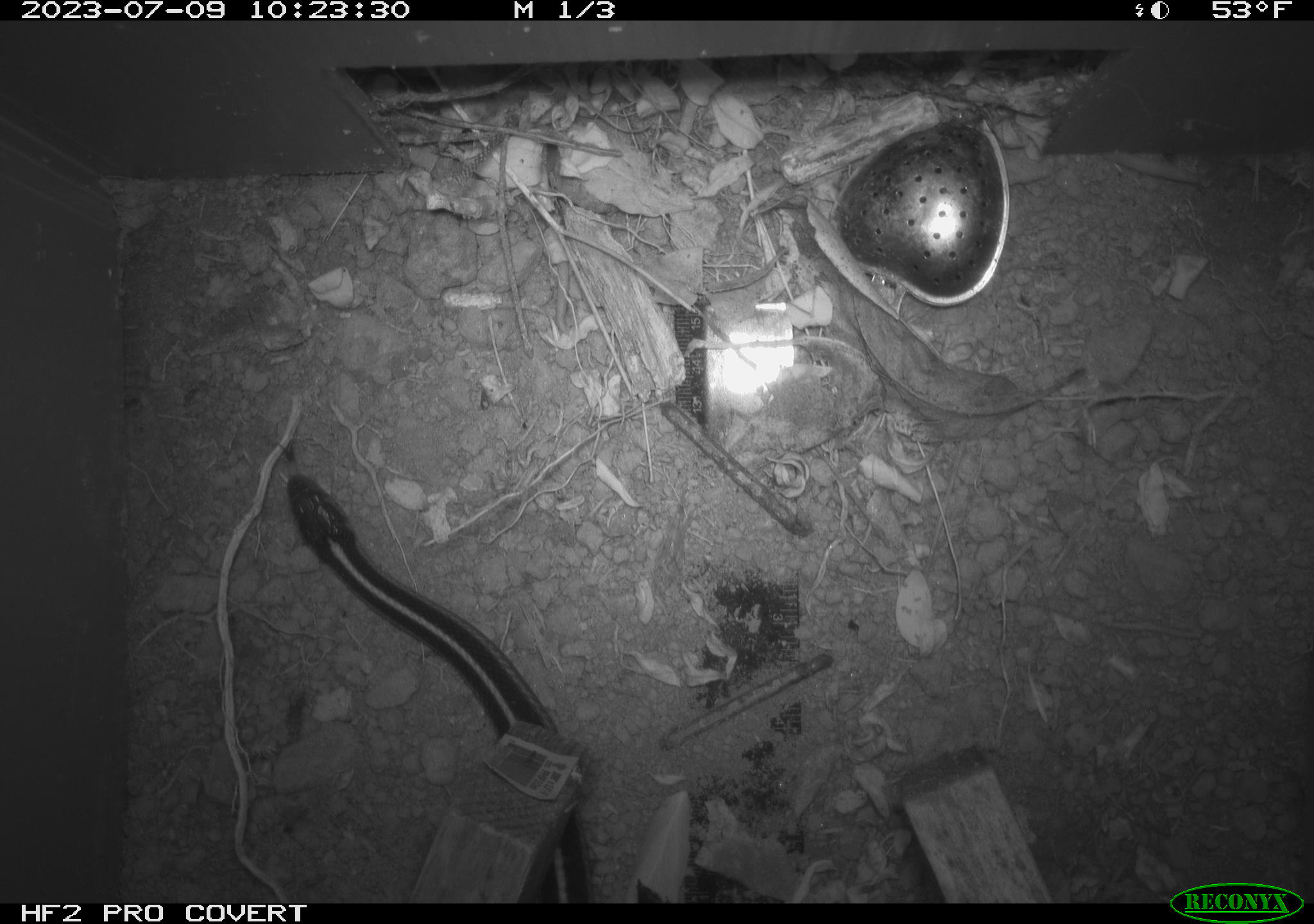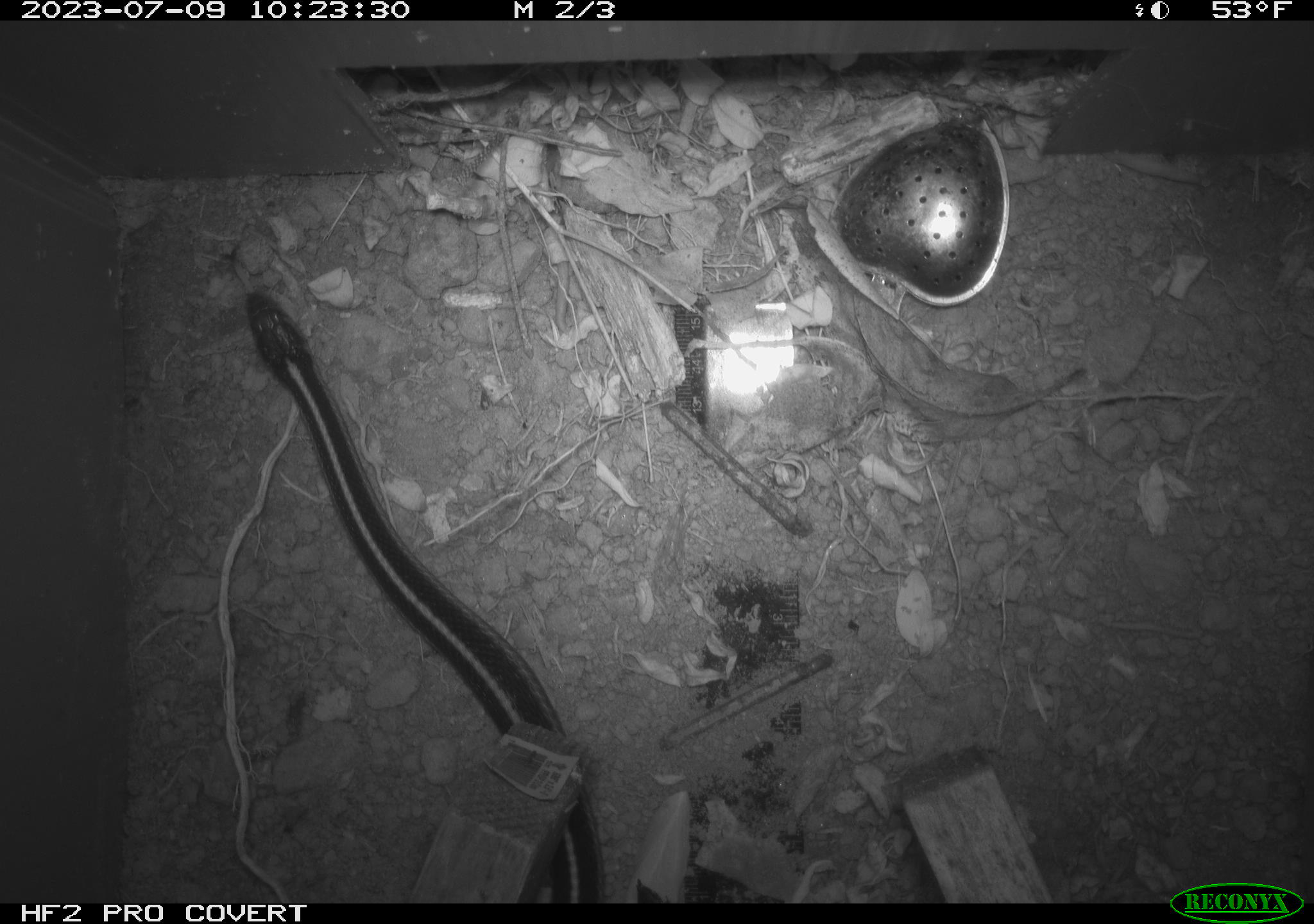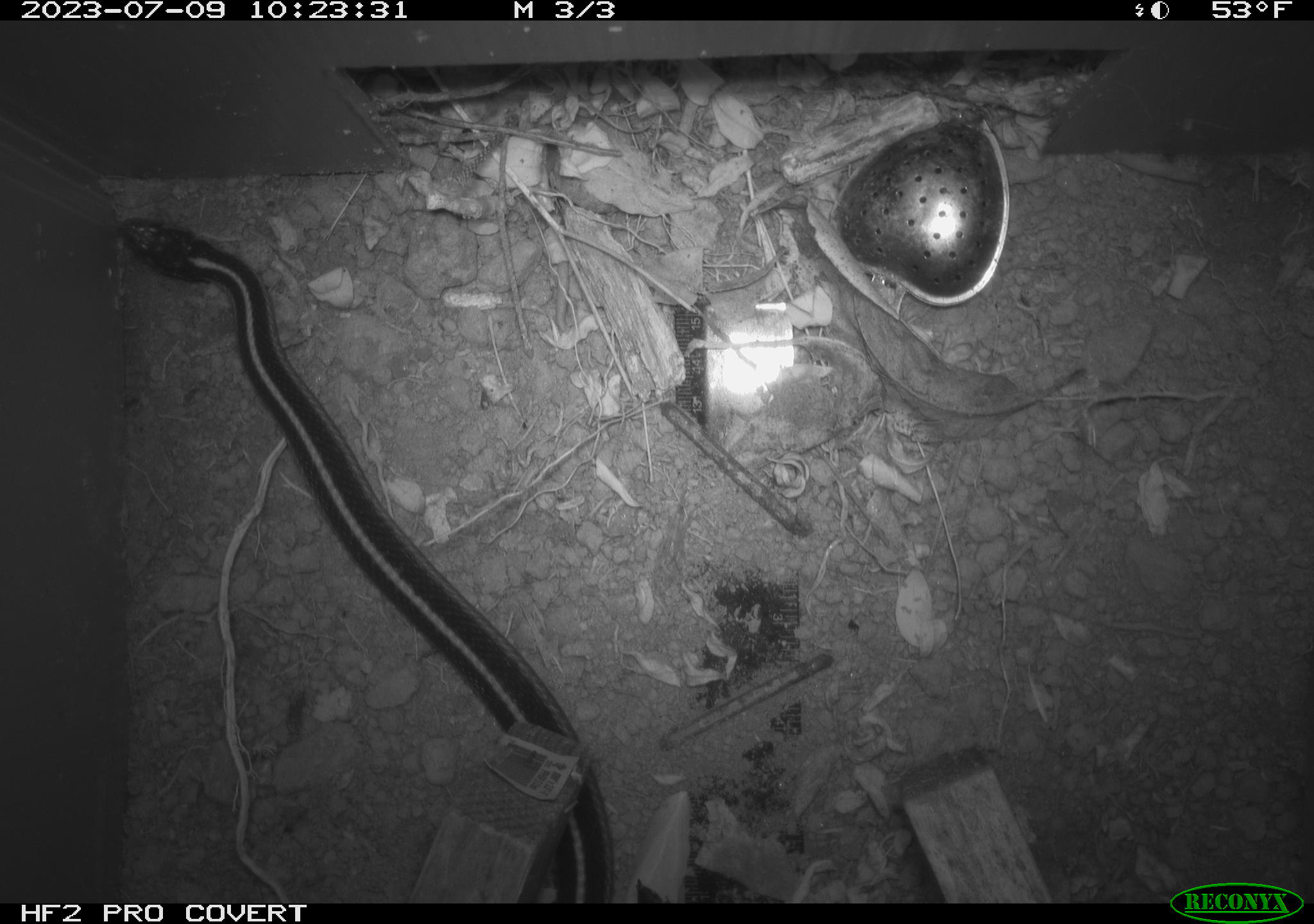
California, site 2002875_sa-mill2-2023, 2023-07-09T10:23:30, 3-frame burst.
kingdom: Animalia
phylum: Chordata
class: Reptilia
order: Squamata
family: Colubridae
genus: Thamnophis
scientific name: Thamnophis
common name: american gartersnakes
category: thamnophis species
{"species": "thamnophis species (american gartersnakes) (Thamnophis)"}